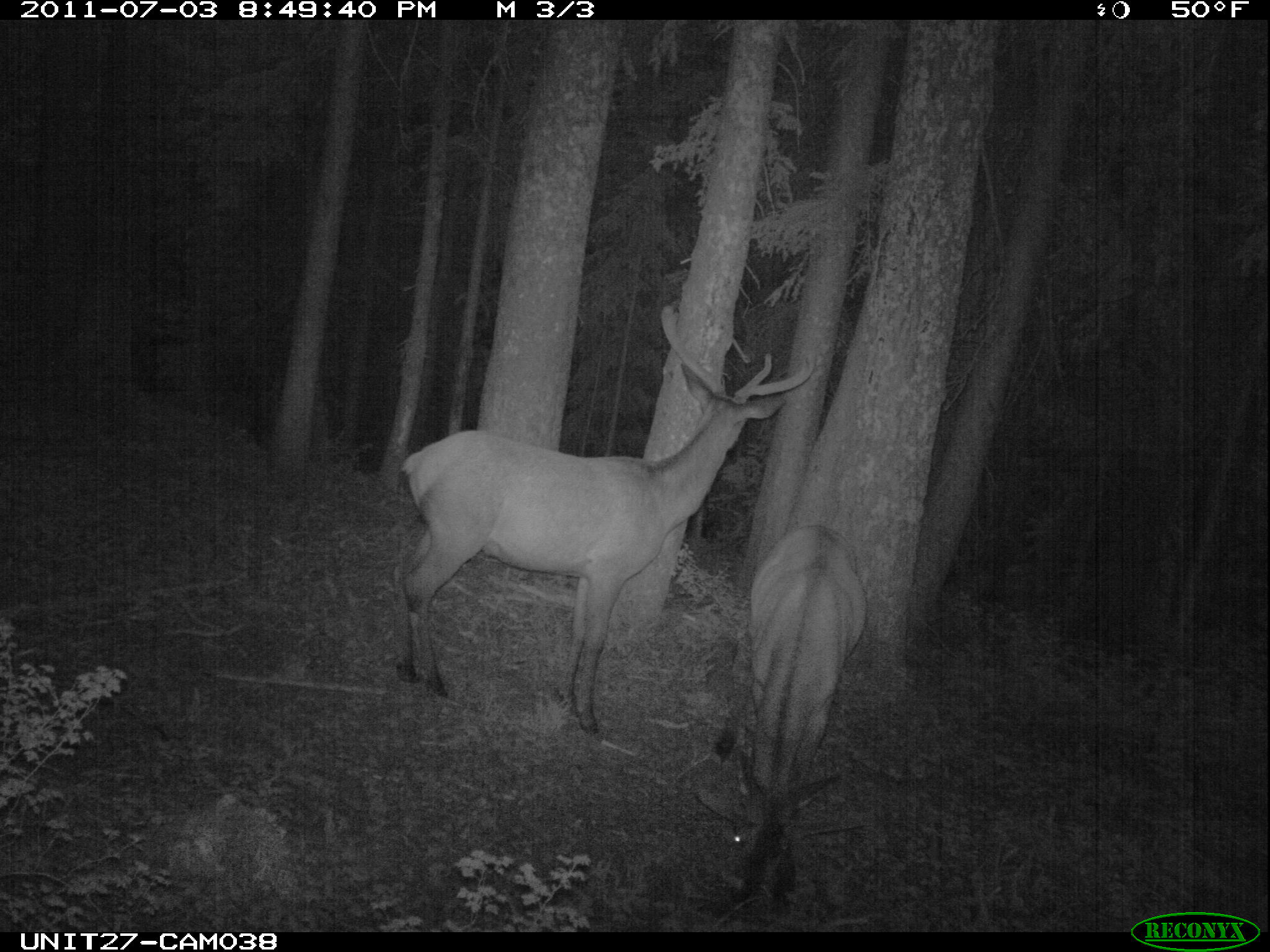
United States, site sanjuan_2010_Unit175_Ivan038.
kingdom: Animalia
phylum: Chordata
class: Mammalia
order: Artiodactyla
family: Cervidae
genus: Cervus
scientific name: Cervus elaphus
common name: red deer